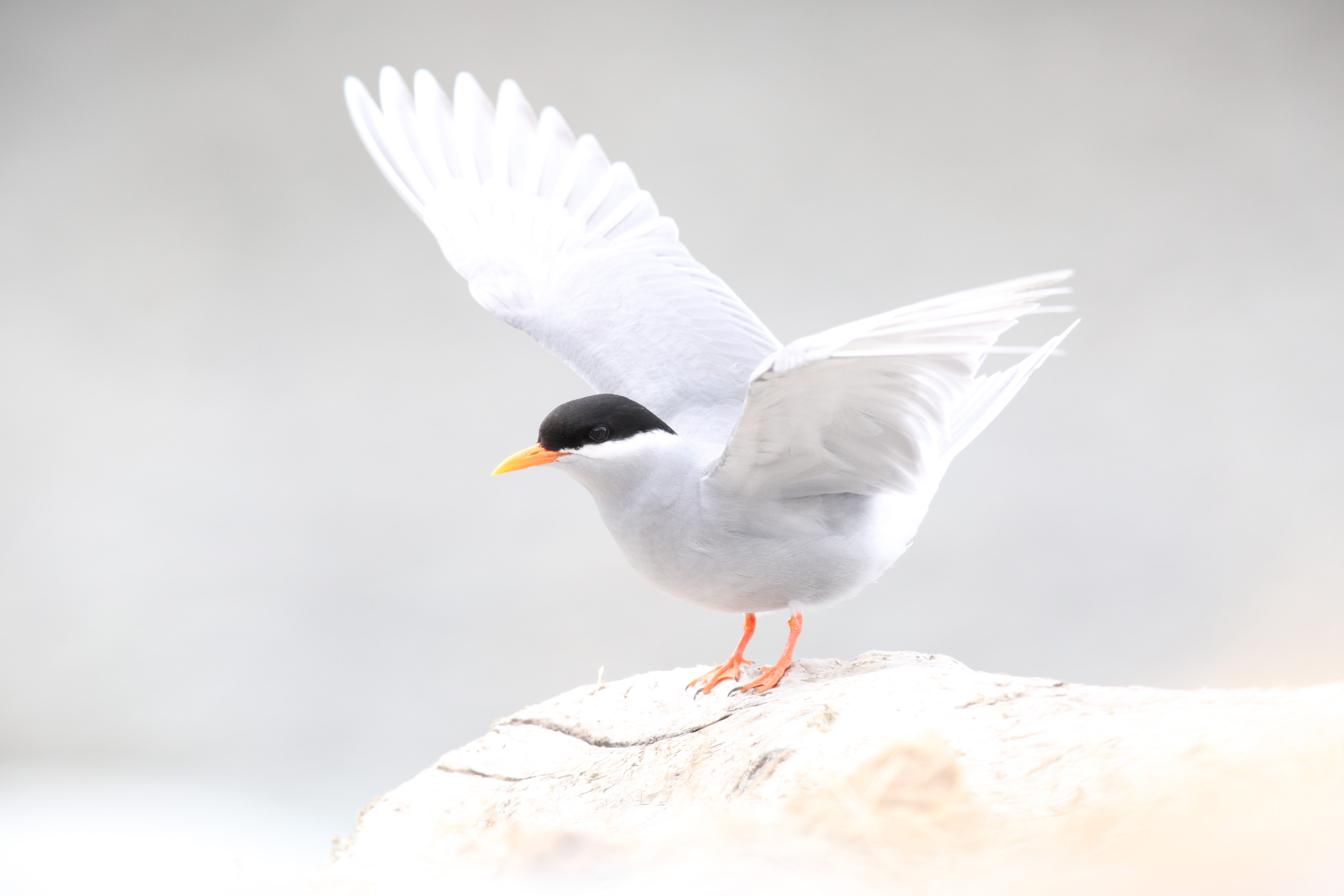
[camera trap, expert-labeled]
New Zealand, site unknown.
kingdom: Animalia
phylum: Chordata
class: Aves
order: Charadriiformes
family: Laridae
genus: Chlidonias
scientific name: Chlidonias albostriatus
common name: black-fronted tern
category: black fronted tern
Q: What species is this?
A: Black fronted tern (black-fronted tern) (Chlidonias albostriatus).